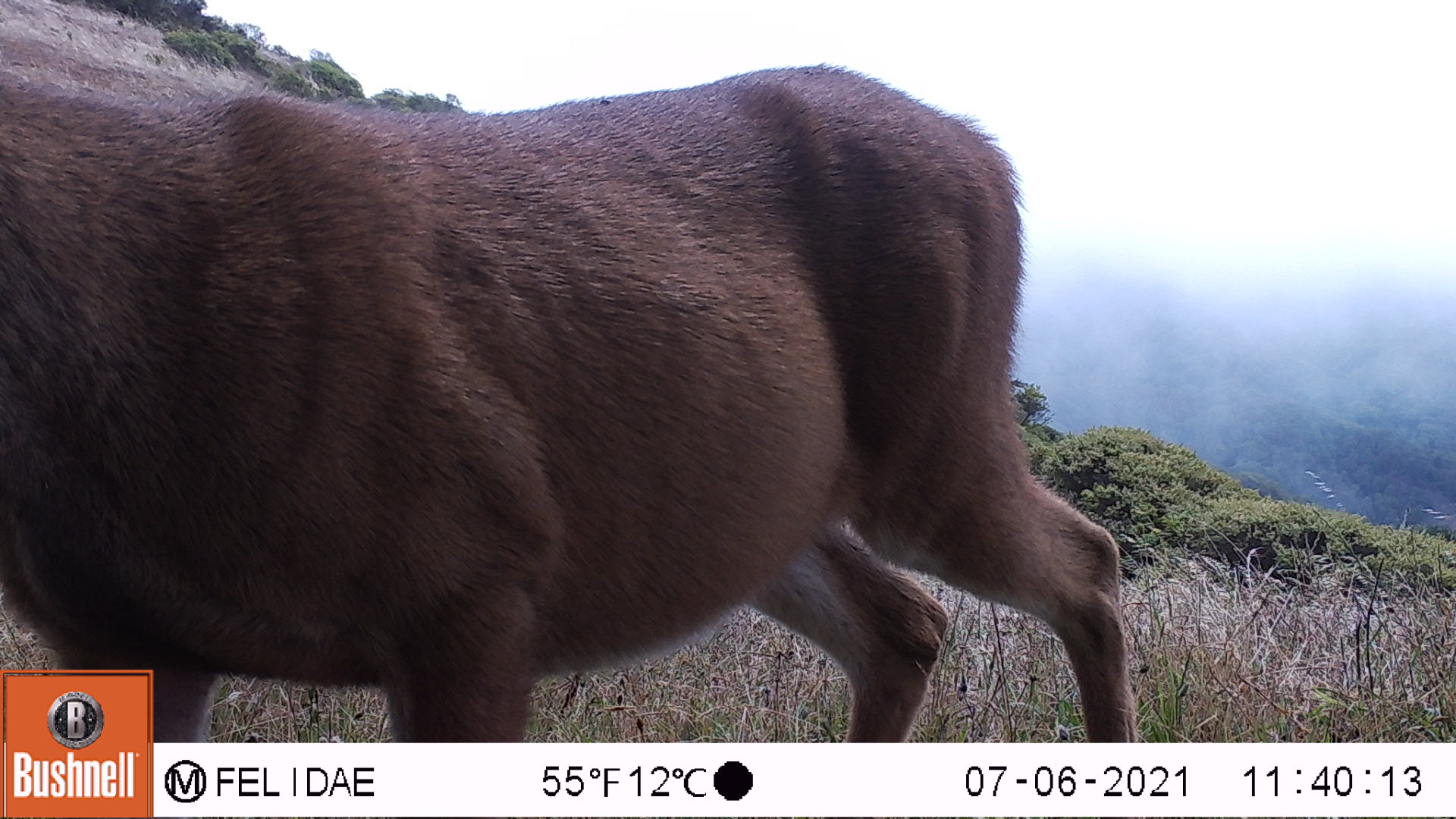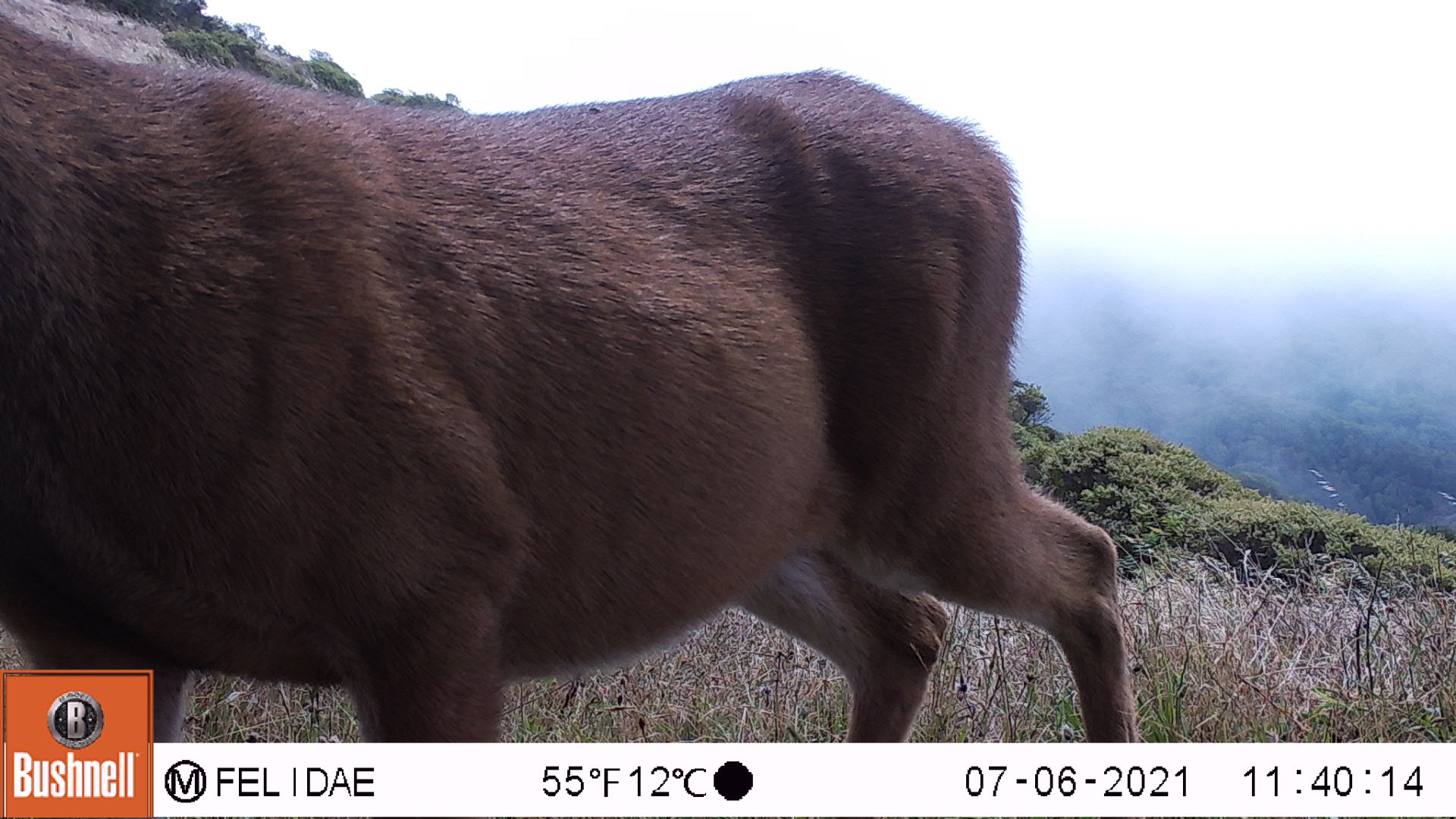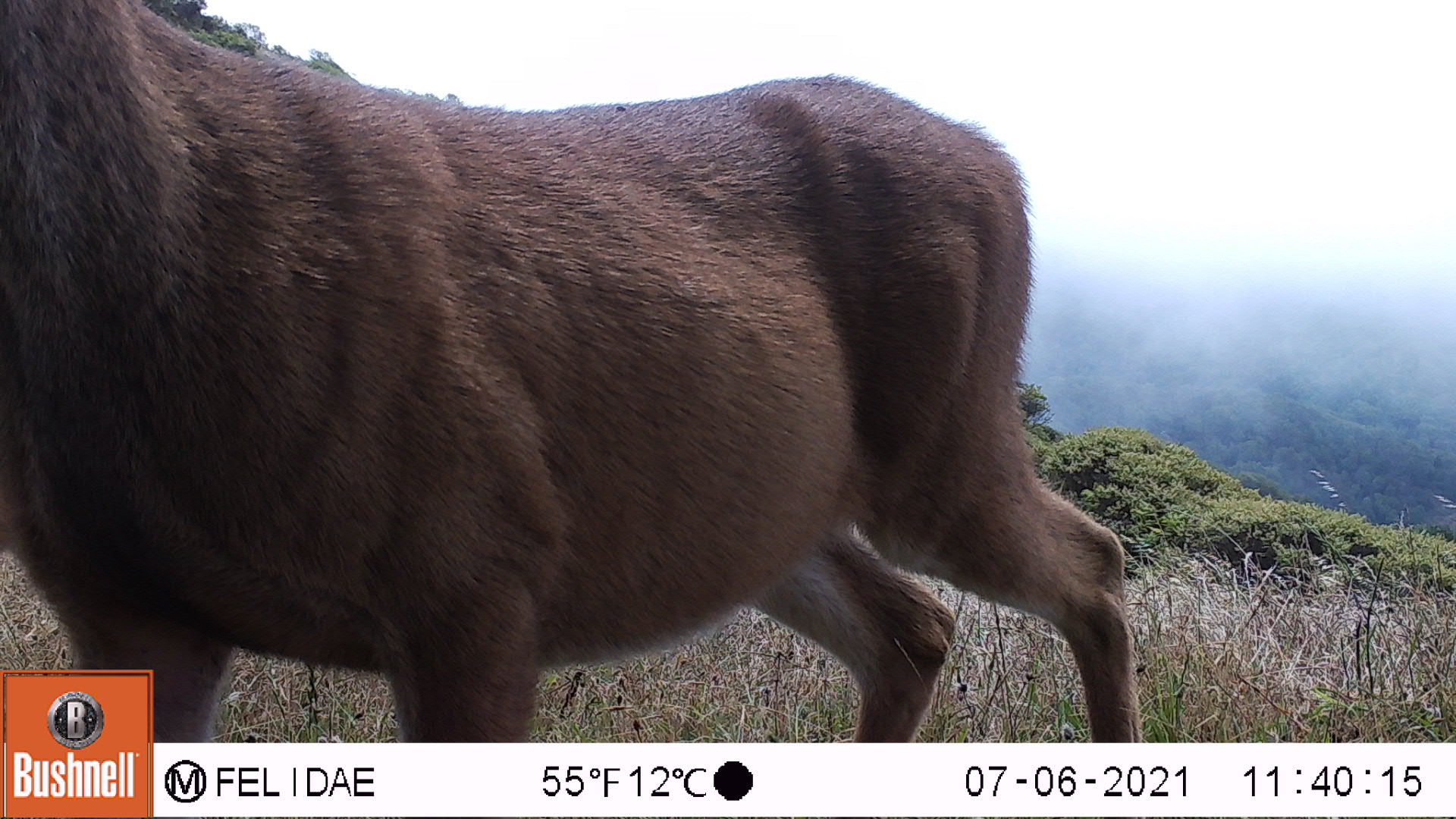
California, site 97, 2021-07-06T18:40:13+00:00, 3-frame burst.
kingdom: Animalia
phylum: Chordata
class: Mammalia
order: Artiodactyla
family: Cervidae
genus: Odocoileus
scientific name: Odocoileus hemionus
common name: mule deer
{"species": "mule deer (Odocoileus hemionus)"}